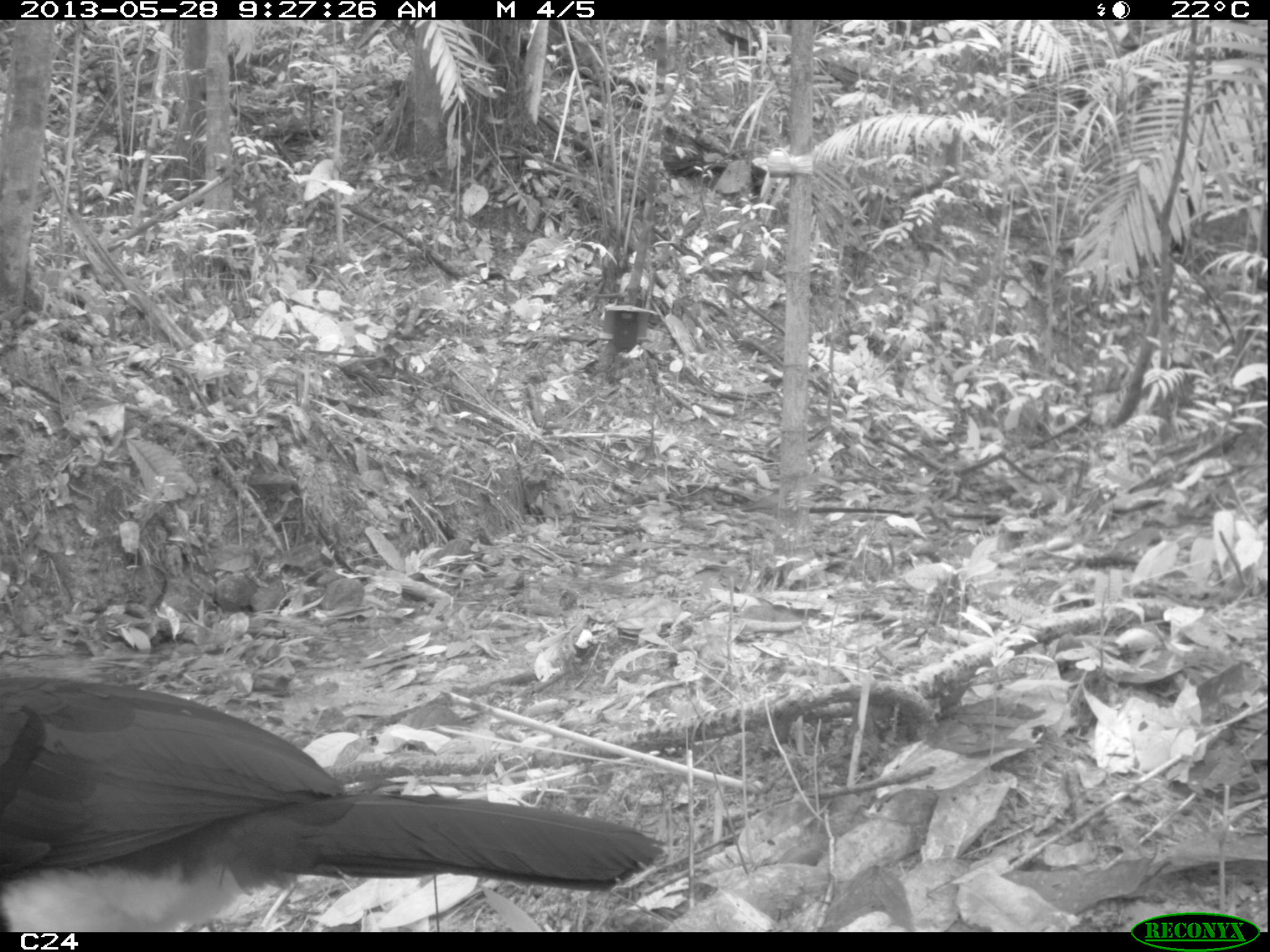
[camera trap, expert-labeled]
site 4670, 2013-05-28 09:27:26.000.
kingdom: Animalia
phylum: Chordata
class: Aves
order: Galliformes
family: Cracidae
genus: Crax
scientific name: Crax alector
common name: black curassow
Crax alector (black curassow), count 1, age adult.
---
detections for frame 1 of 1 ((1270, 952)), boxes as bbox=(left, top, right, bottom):
crax alector: bbox=(0, 668, 670, 932)